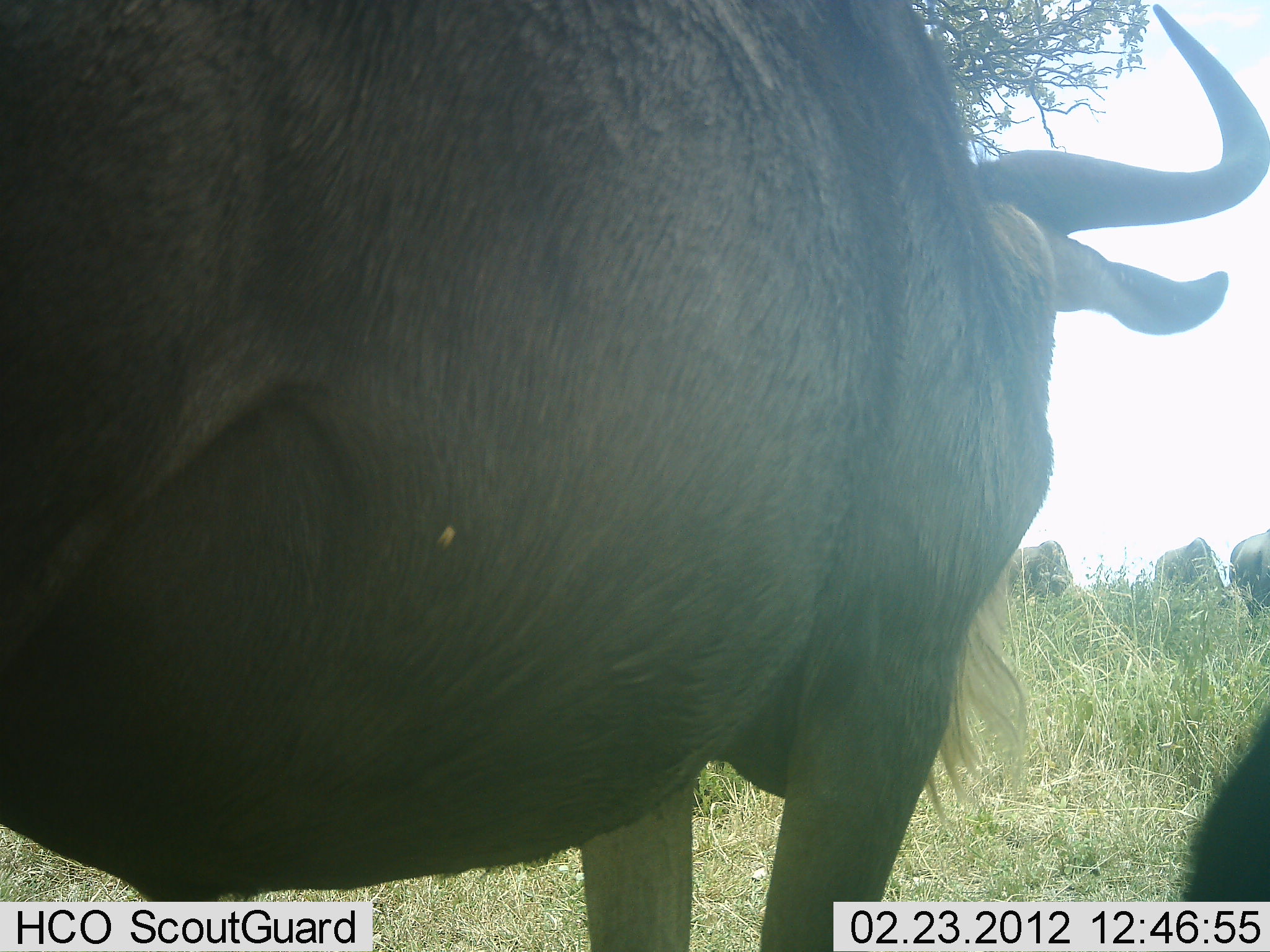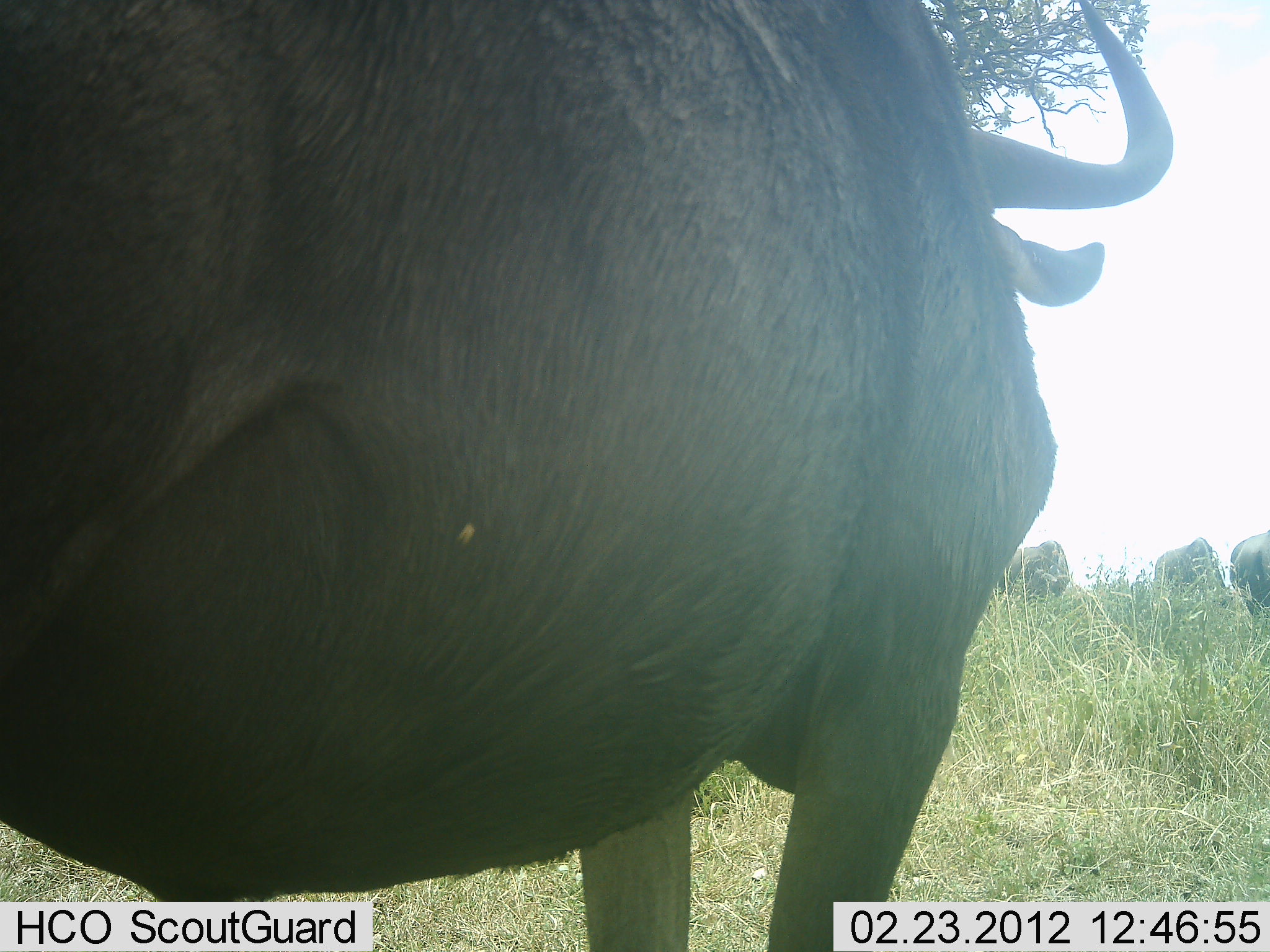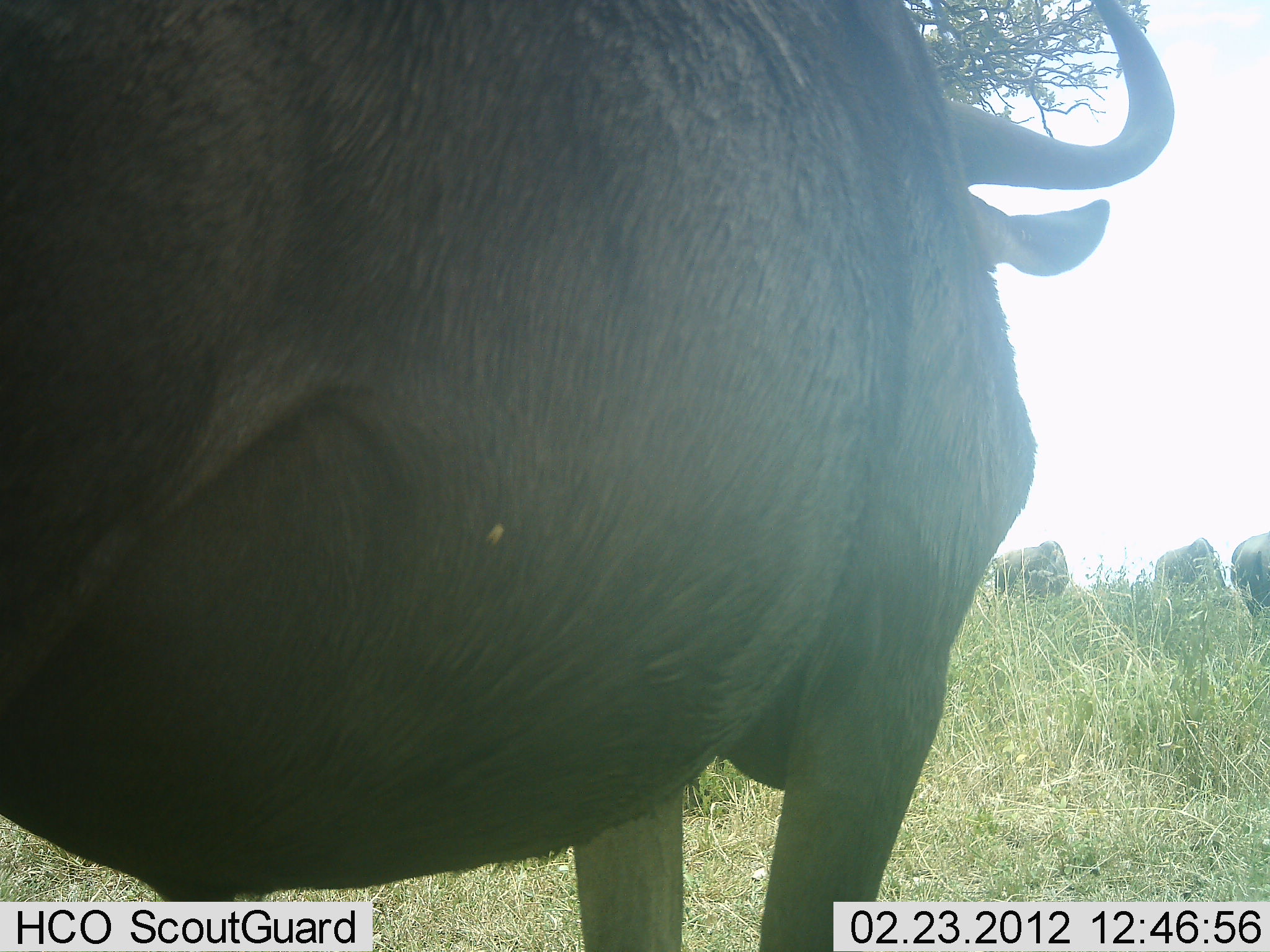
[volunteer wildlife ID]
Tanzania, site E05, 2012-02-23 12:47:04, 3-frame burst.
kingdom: Animalia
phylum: Chordata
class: Mammalia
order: Artiodactyla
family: Bovidae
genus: Connochaetes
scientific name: Connochaetes taurinus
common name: blue wildebeest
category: wildebeest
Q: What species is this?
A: Wildebeest (blue wildebeest) (Connochaetes taurinus).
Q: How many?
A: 5.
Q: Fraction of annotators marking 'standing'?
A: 96%.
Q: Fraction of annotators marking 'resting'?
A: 0%.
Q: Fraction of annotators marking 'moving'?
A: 14%.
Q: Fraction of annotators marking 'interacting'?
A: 0%.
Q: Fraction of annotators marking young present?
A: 0%.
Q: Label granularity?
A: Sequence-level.